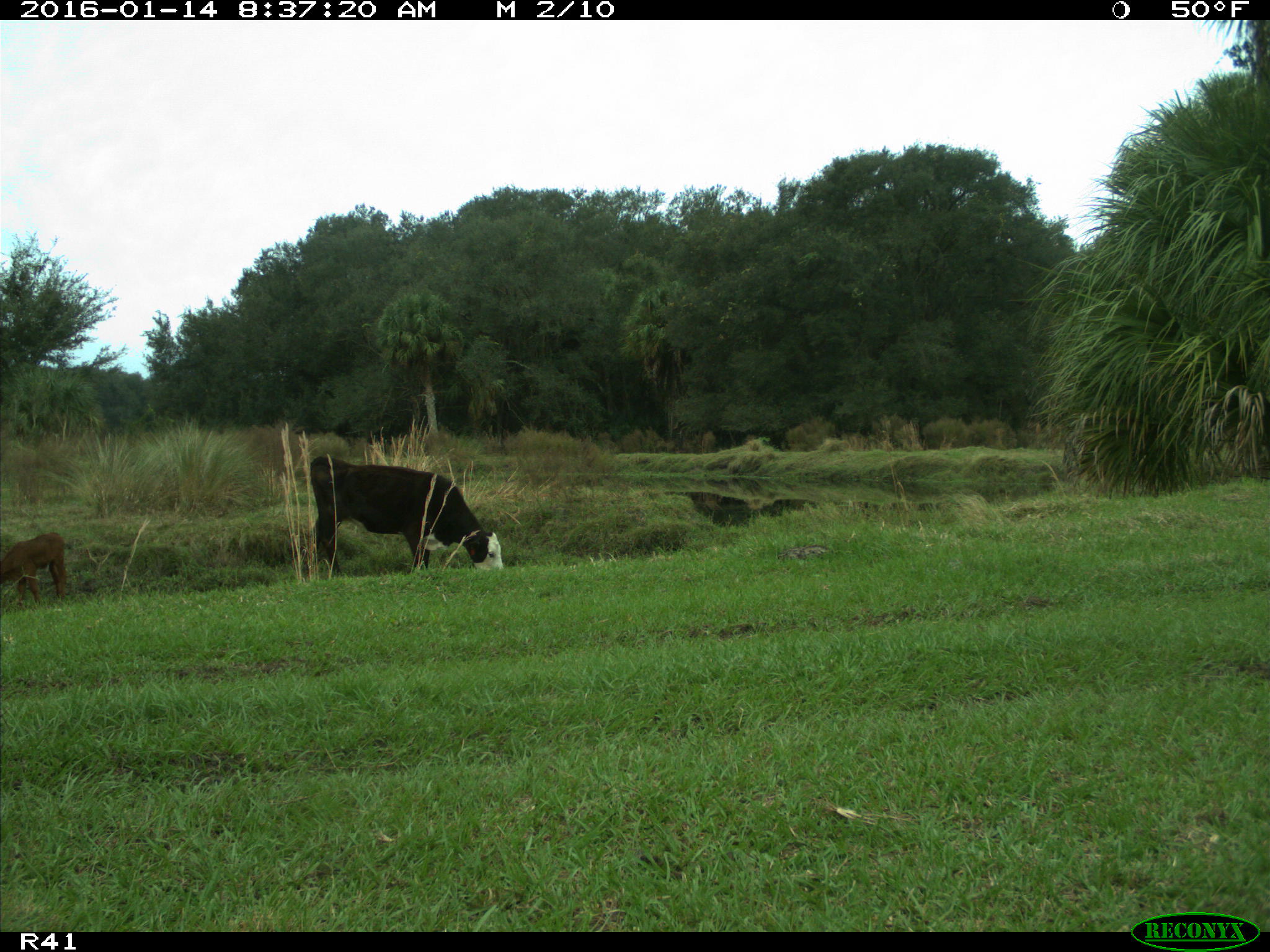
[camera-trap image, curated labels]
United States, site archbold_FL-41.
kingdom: Animalia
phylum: Chordata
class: Mammalia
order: Artiodactyla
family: Bovidae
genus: Bos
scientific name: Bos taurus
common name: domestic cow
Bos taurus (domestic cow).